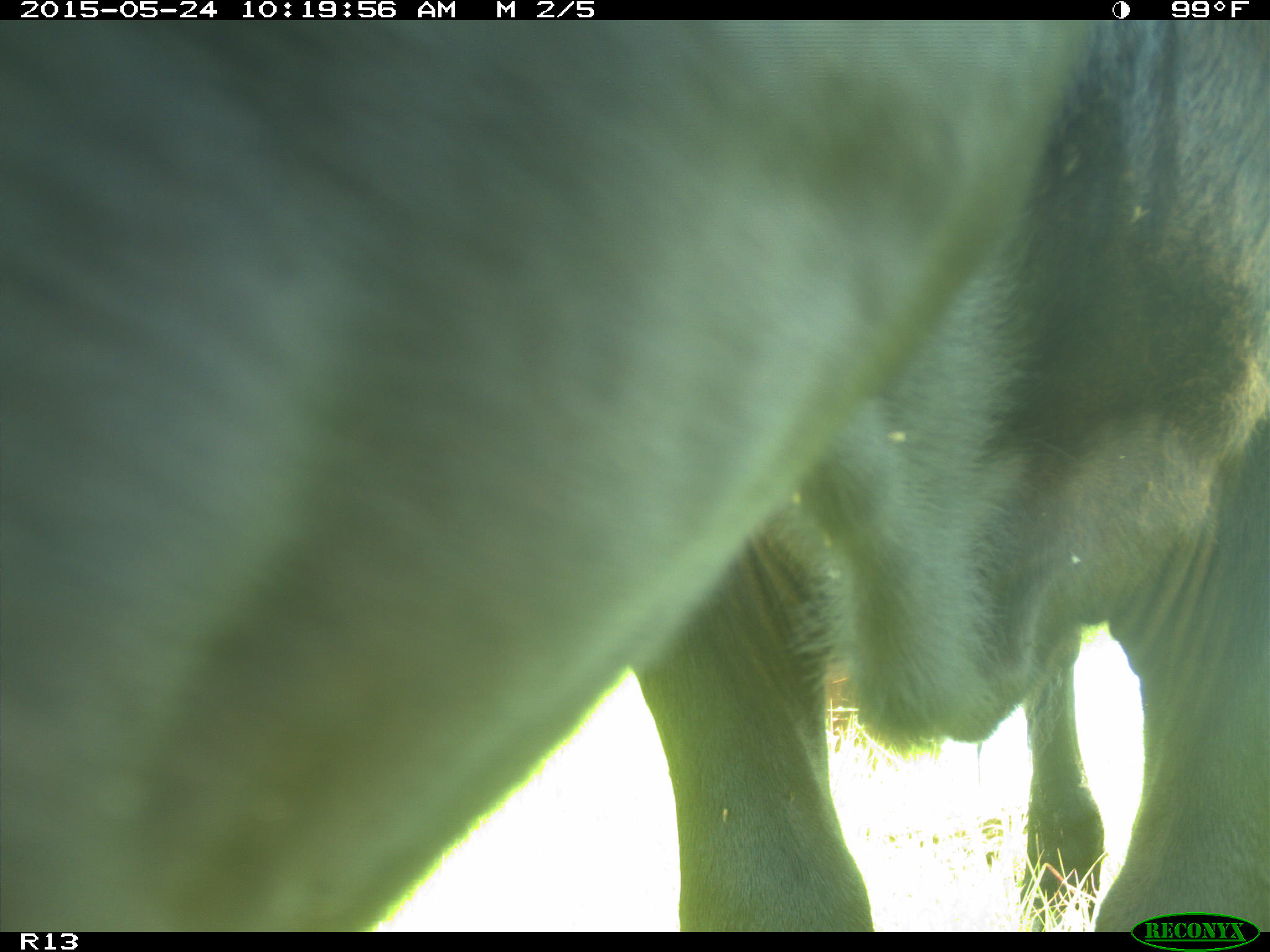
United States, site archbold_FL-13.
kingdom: Animalia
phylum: Chordata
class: Mammalia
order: Artiodactyla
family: Bovidae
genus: Bos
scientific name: Bos taurus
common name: domestic cow